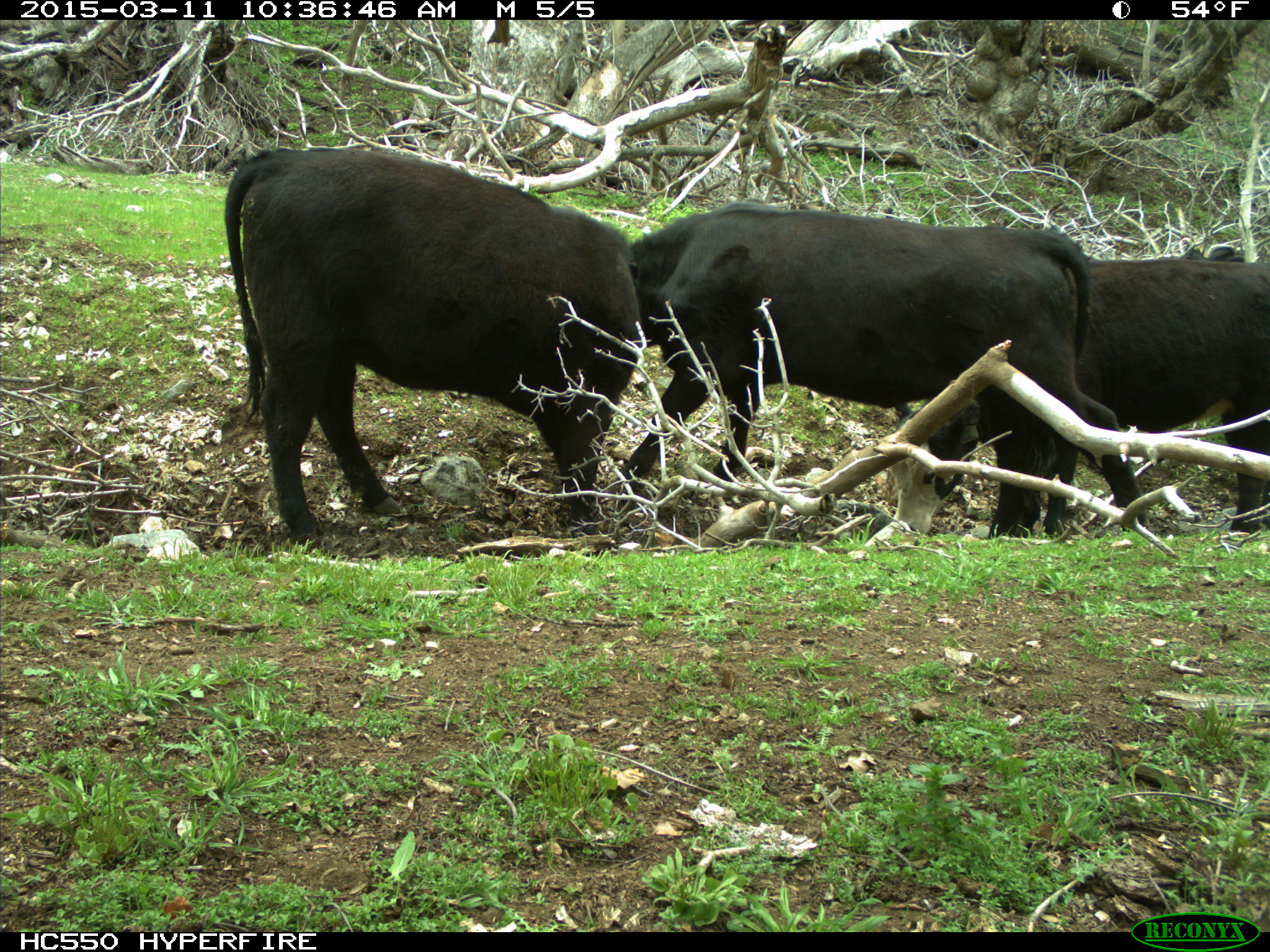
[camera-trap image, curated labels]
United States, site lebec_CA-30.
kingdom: Animalia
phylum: Chordata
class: Mammalia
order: Artiodactyla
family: Bovidae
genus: Bos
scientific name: Bos taurus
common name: domestic cow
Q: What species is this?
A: Bos taurus (domestic cow).